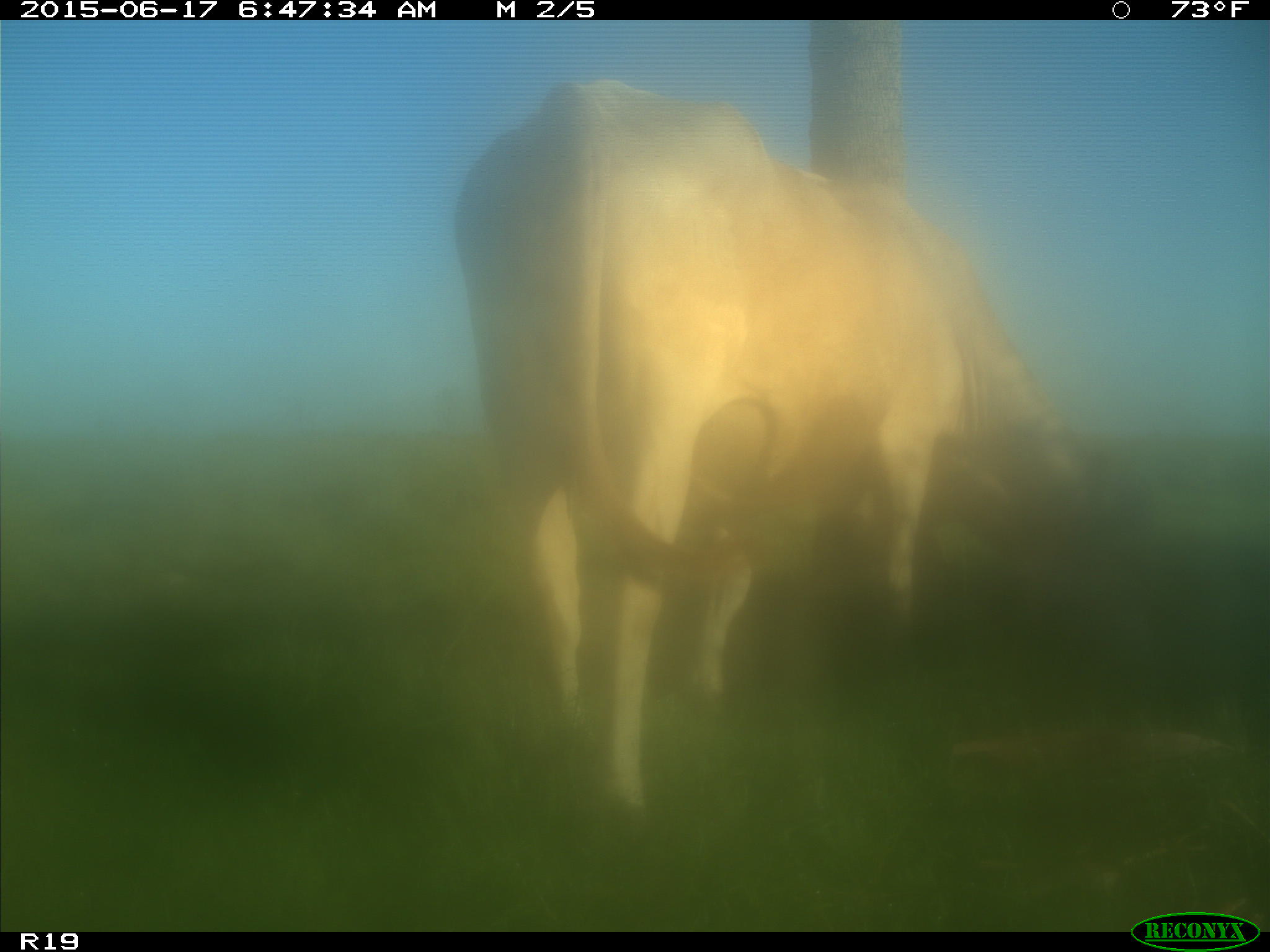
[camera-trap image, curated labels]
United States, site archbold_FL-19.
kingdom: Animalia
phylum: Chordata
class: Mammalia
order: Artiodactyla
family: Bovidae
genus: Bos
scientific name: Bos taurus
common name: domestic cow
Bos taurus (domestic cow).